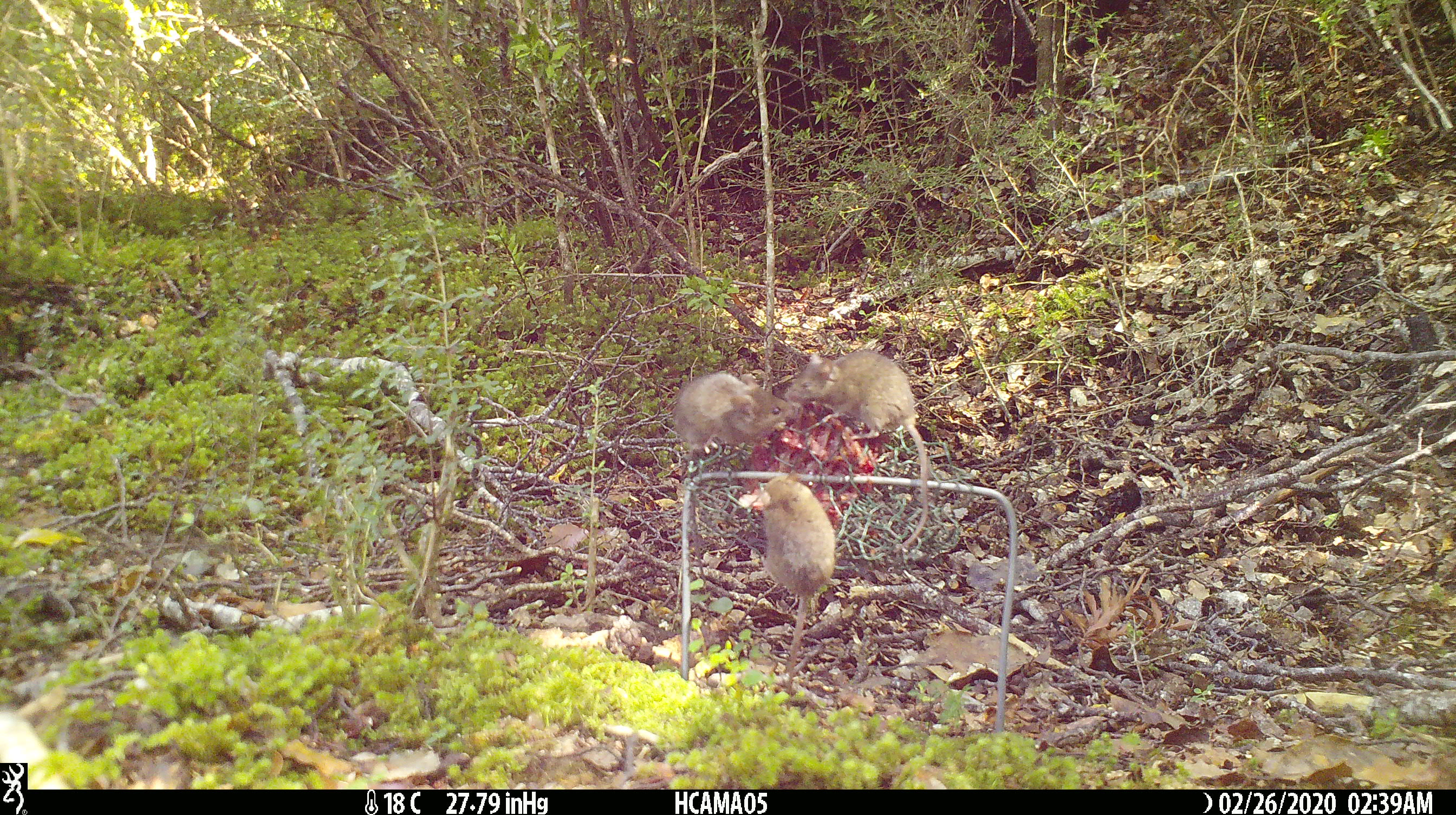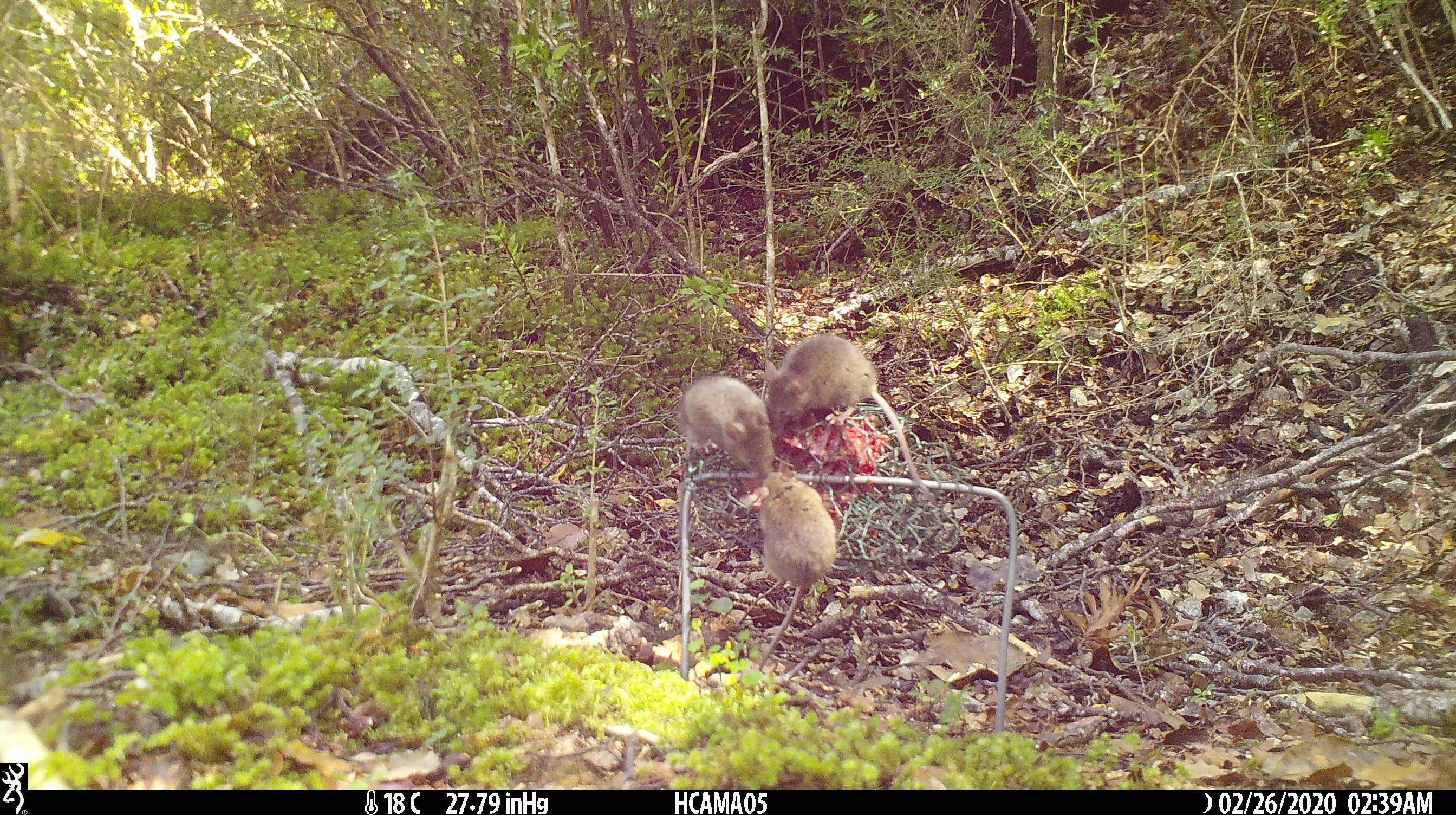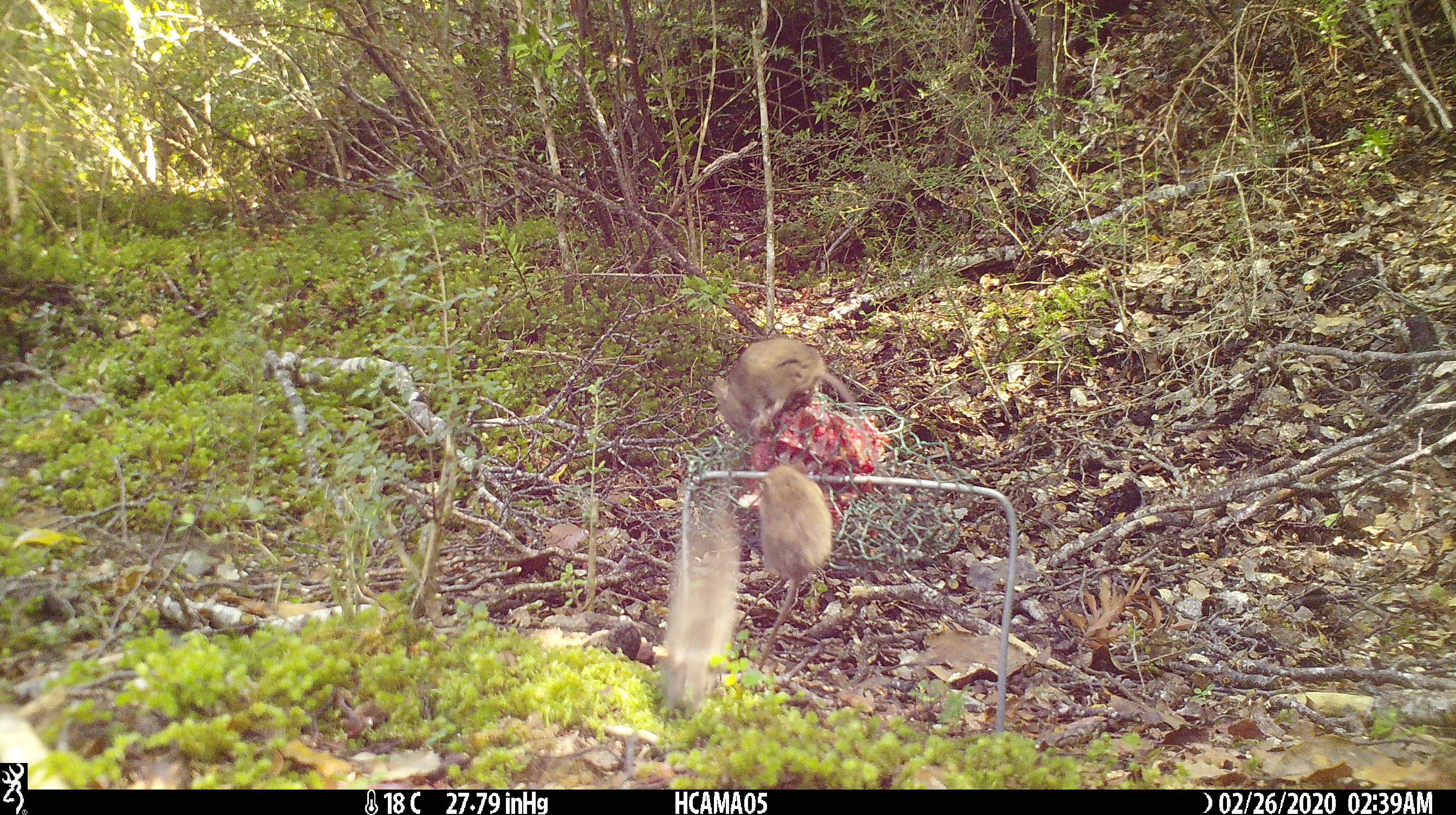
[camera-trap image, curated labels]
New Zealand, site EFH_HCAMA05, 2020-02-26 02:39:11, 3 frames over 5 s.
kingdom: Animalia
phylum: Chordata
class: Mammalia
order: Rodentia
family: Muridae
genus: Mus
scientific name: Mus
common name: mouse